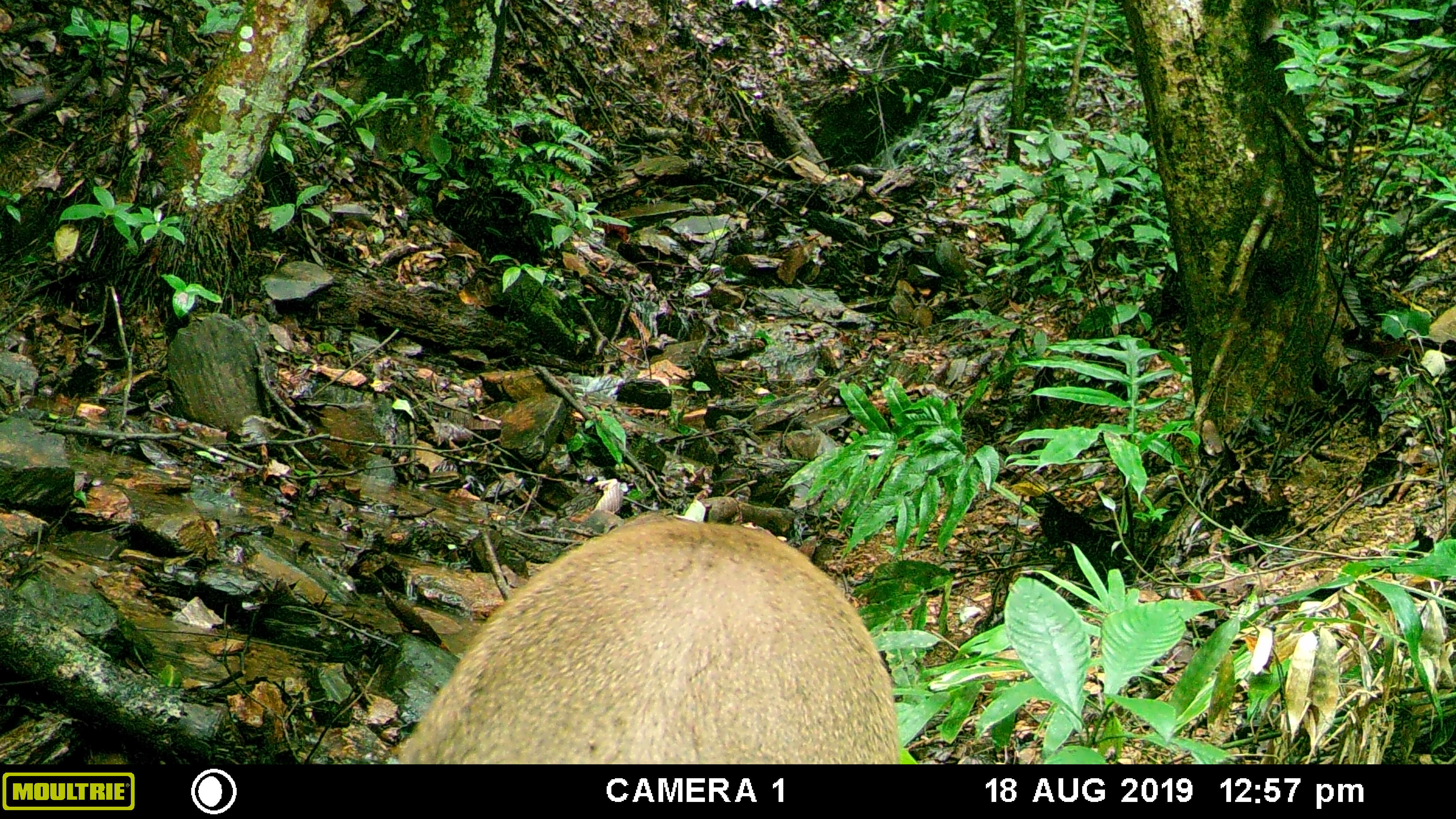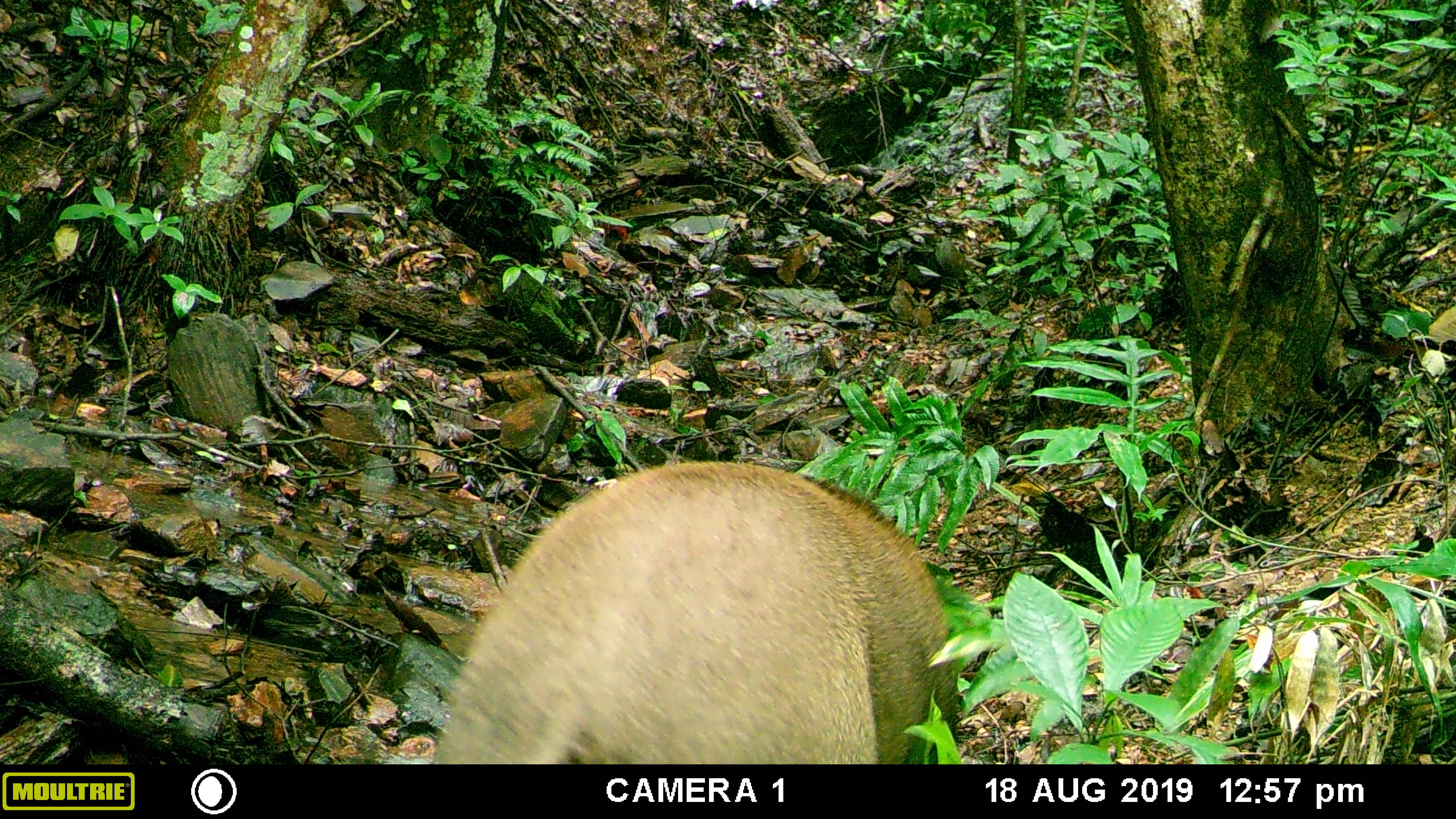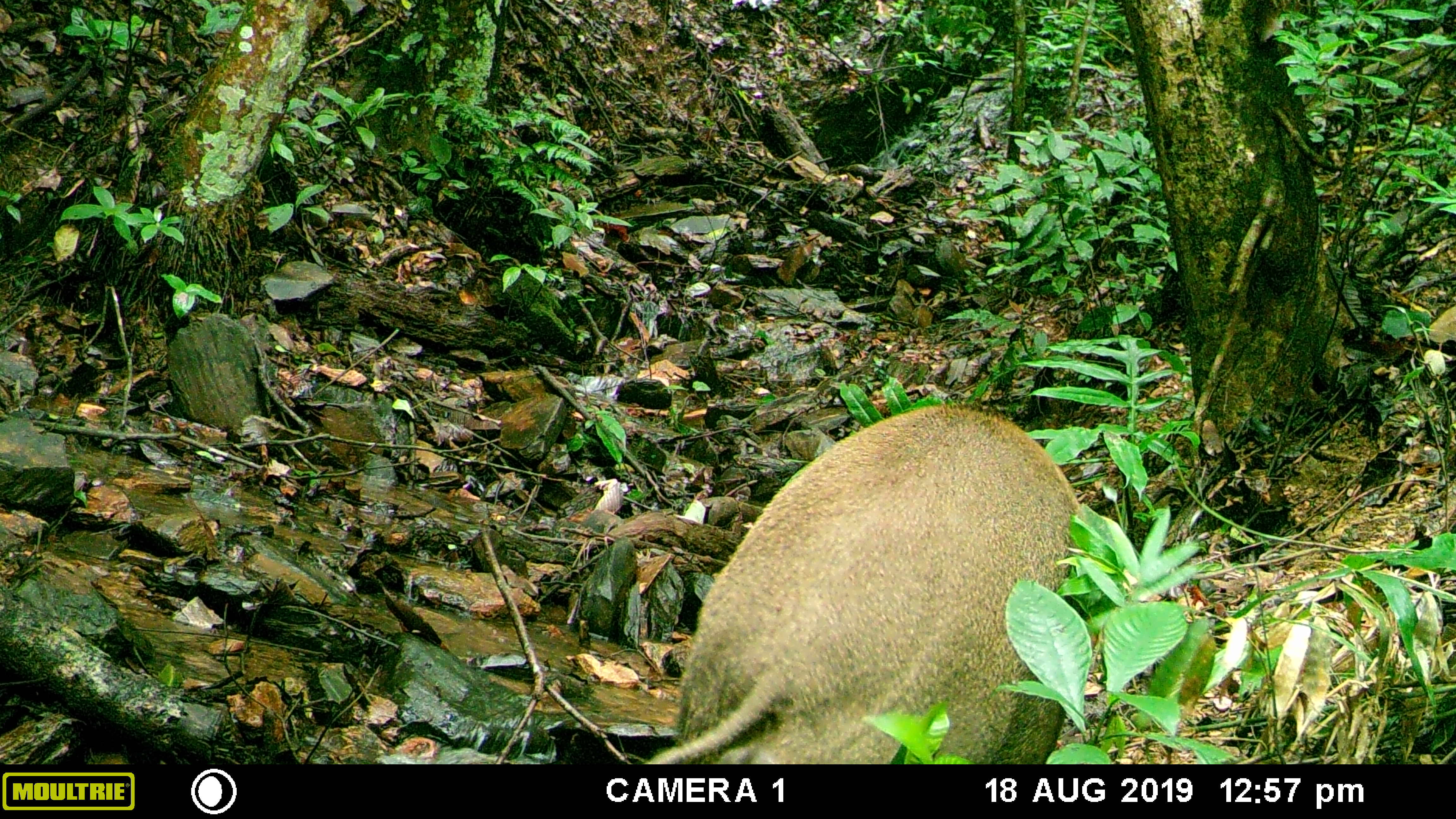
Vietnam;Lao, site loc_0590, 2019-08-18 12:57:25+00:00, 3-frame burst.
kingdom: Animalia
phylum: Chordata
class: Mammalia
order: Artiodactyla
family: Suidae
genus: Sus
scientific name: Sus scrofa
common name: eurasian wild pig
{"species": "eurasian wild pig (Sus scrofa)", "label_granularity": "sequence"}